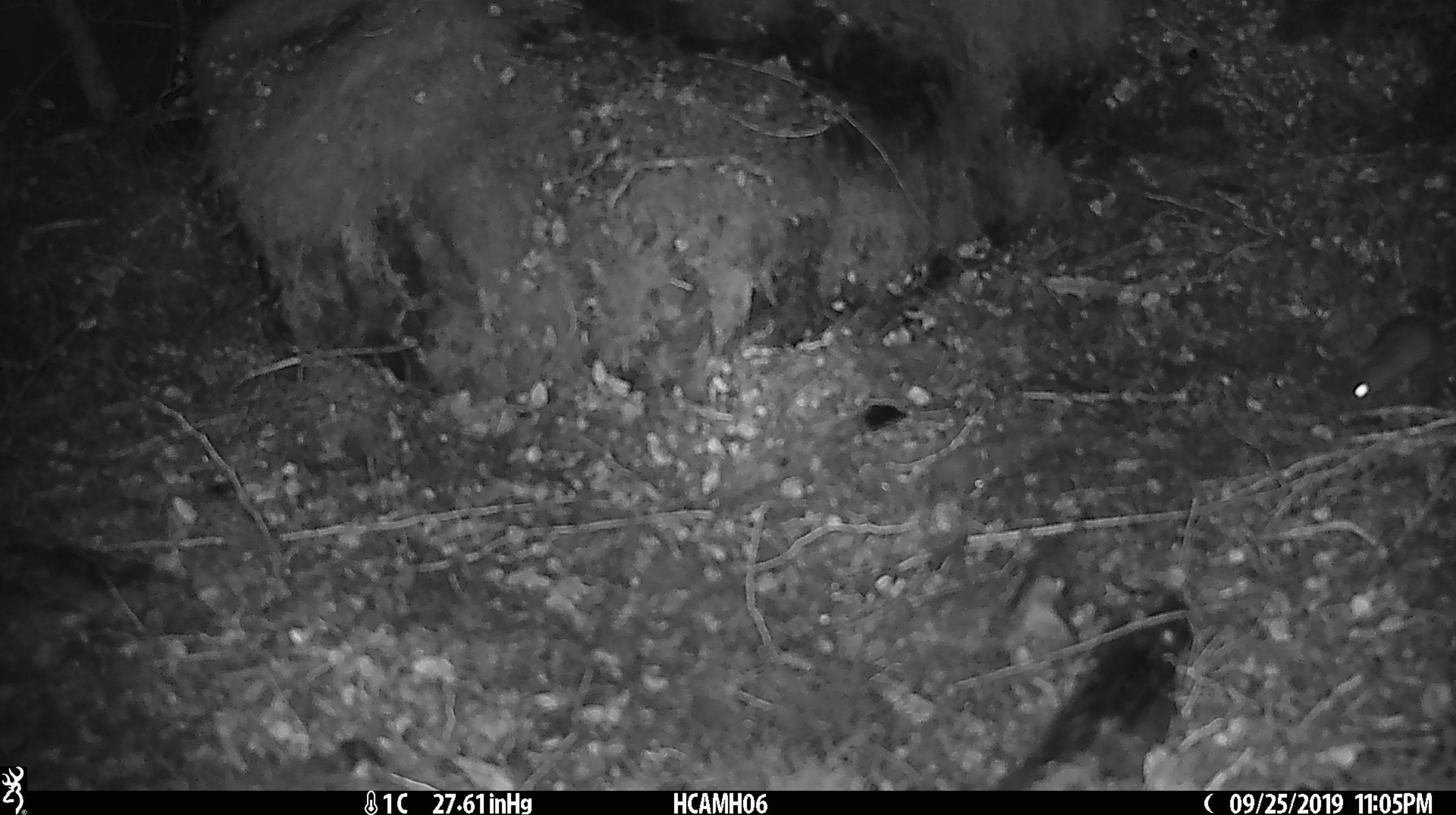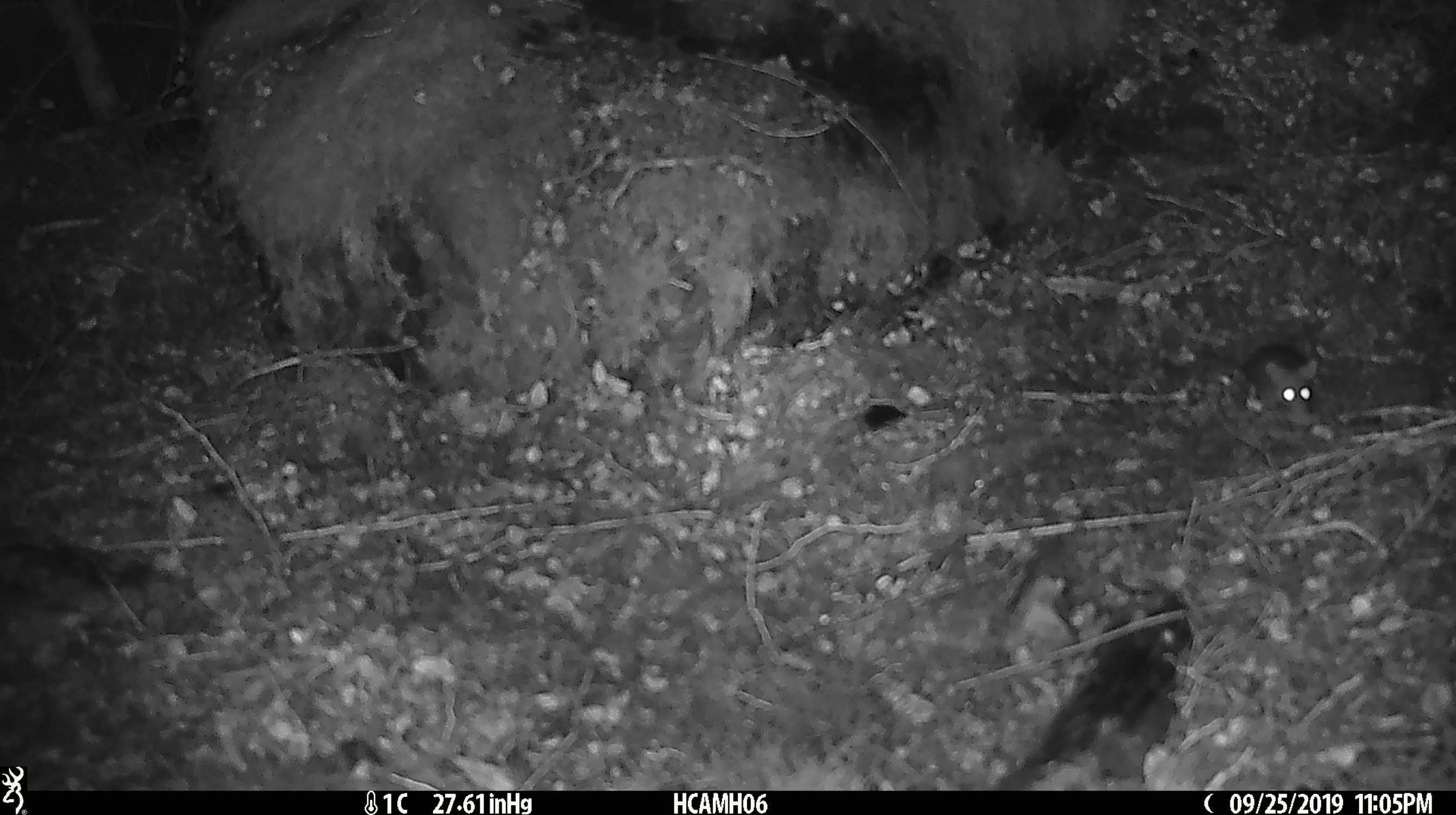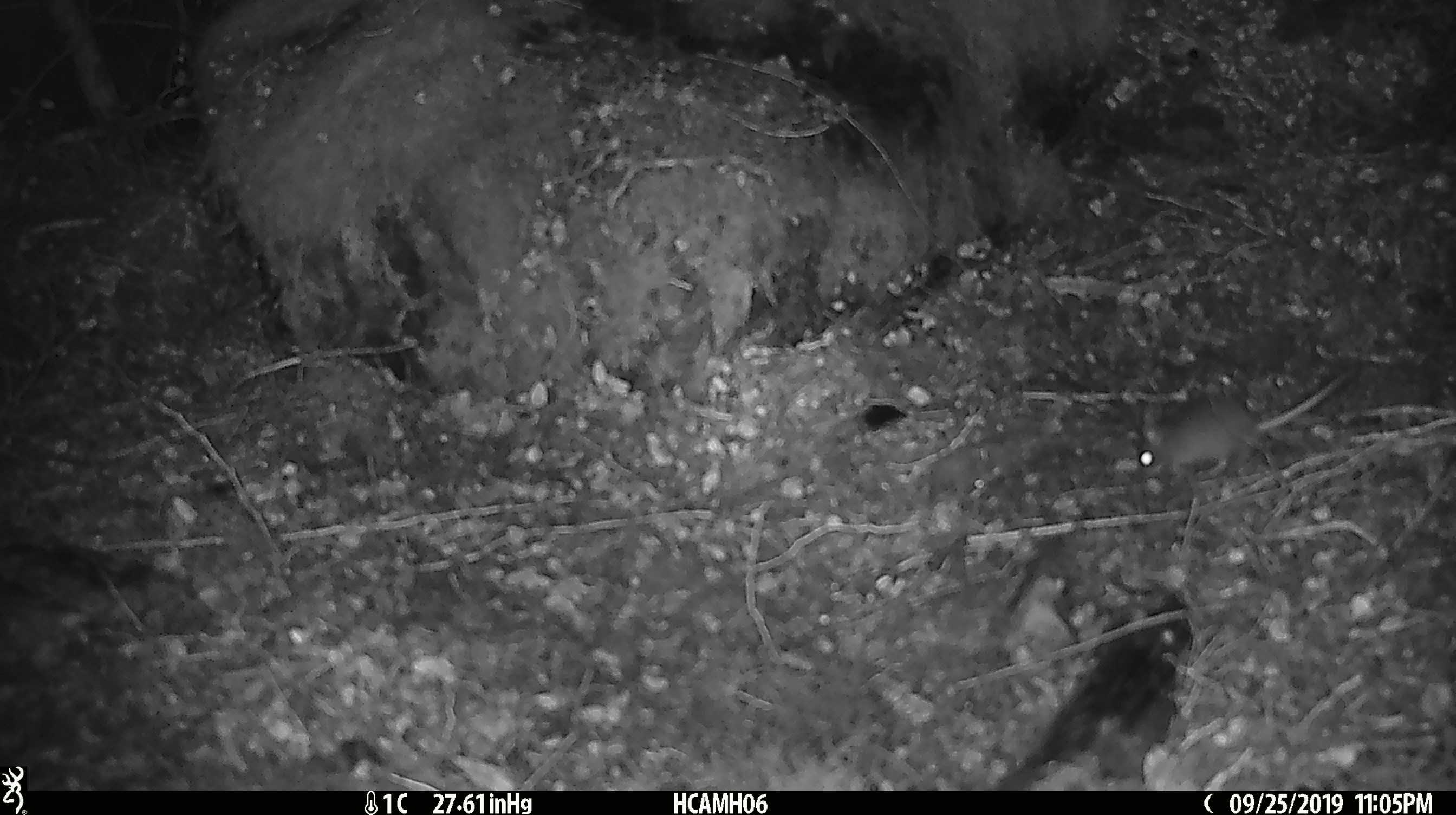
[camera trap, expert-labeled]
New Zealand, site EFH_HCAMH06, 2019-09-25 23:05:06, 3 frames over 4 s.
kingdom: Animalia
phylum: Chordata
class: Mammalia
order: Rodentia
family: Muridae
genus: Mus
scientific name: Mus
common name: mouse